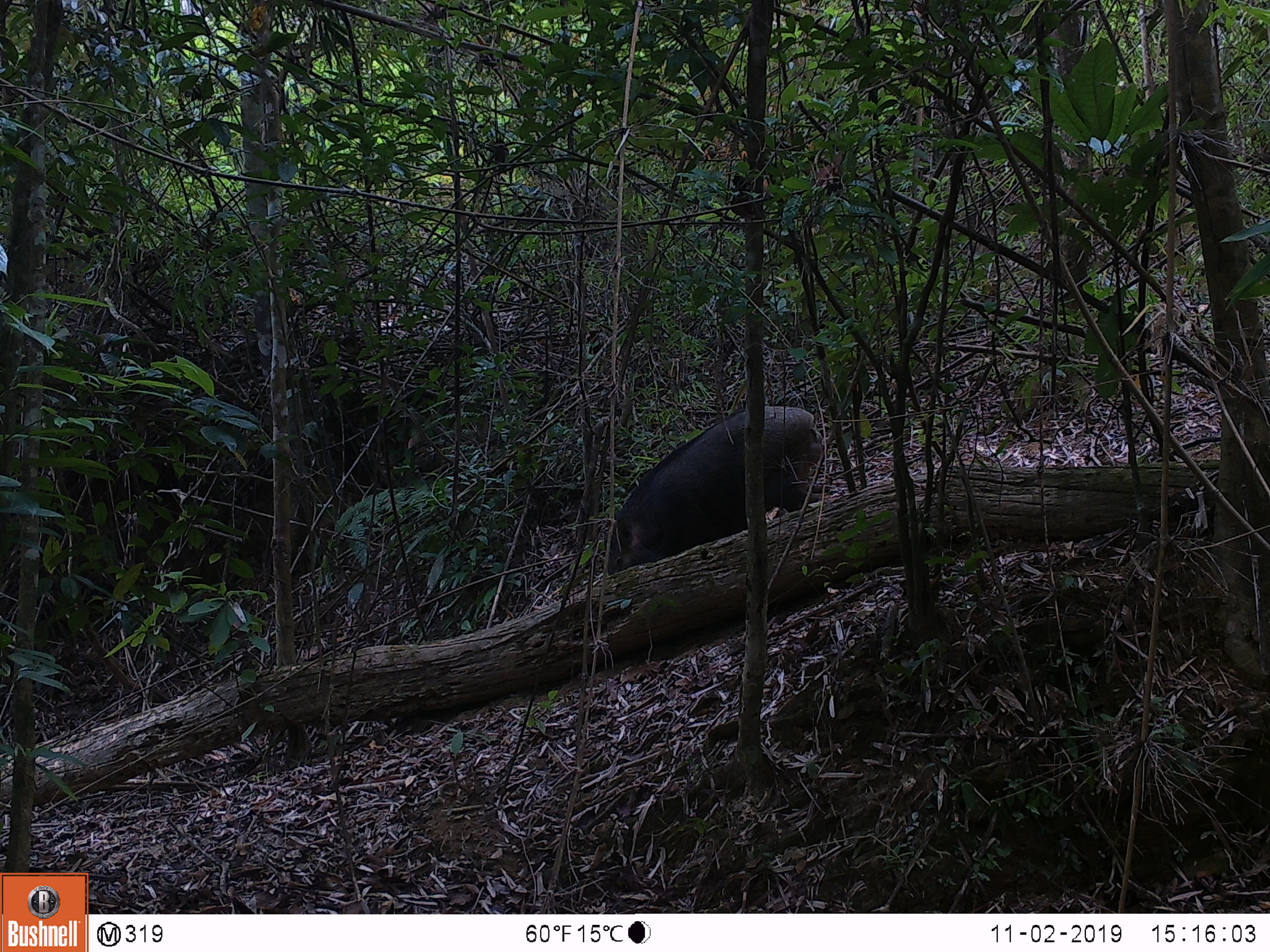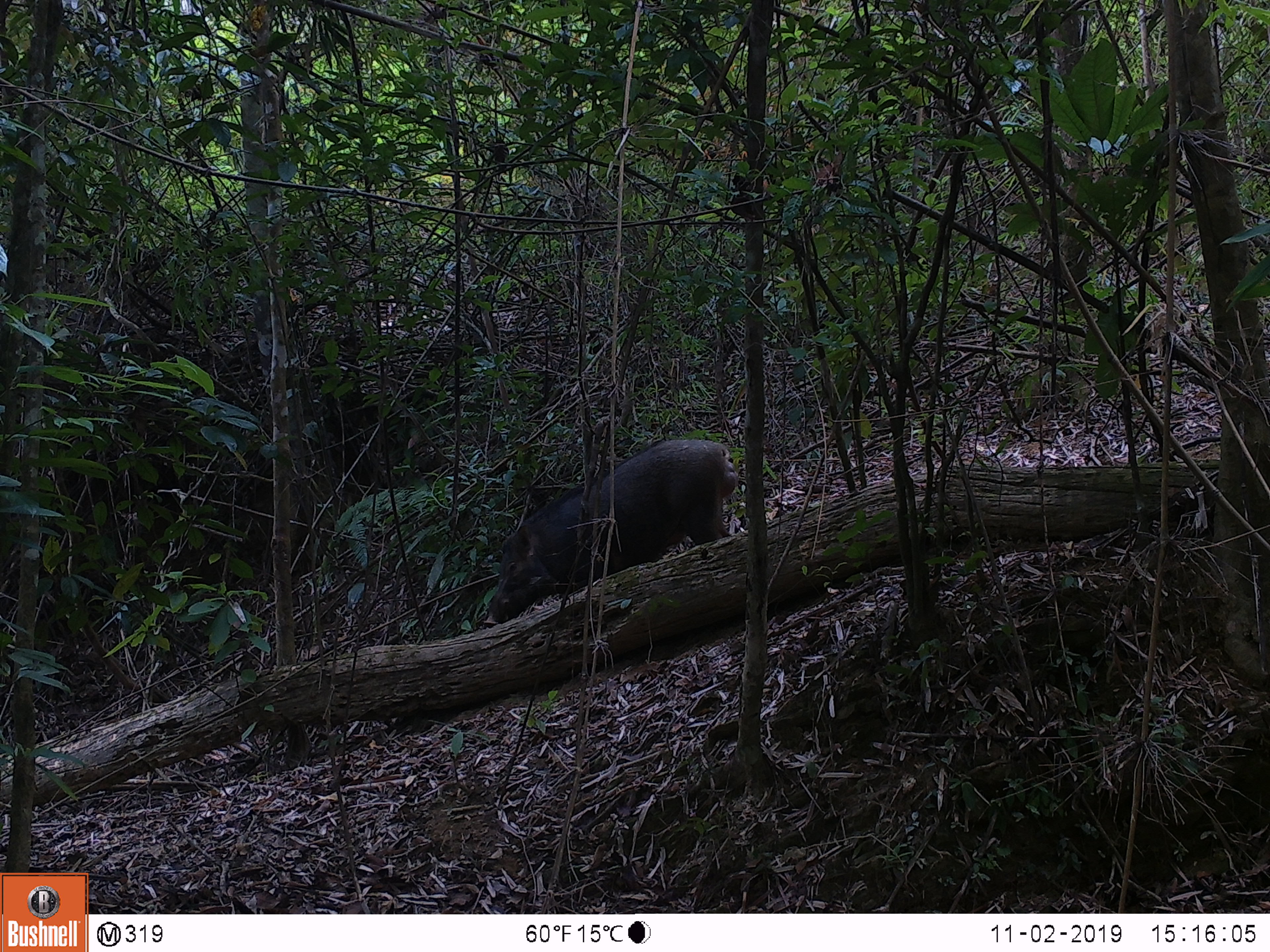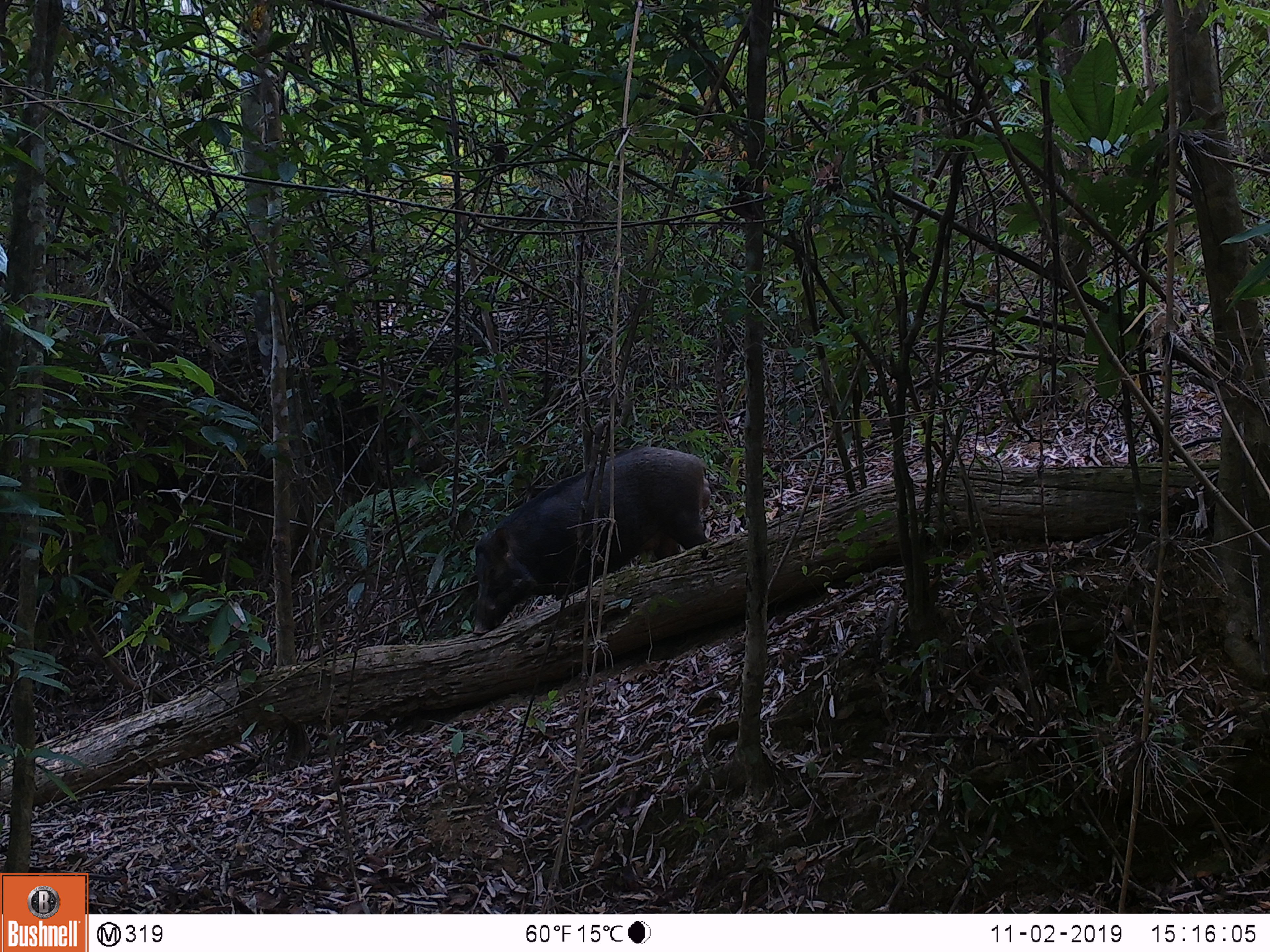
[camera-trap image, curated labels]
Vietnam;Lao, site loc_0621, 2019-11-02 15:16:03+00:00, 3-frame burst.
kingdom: Animalia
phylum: Chordata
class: Mammalia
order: Artiodactyla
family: Suidae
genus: Sus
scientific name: Sus scrofa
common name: eurasian wild pig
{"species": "eurasian wild pig (Sus scrofa)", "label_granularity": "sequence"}